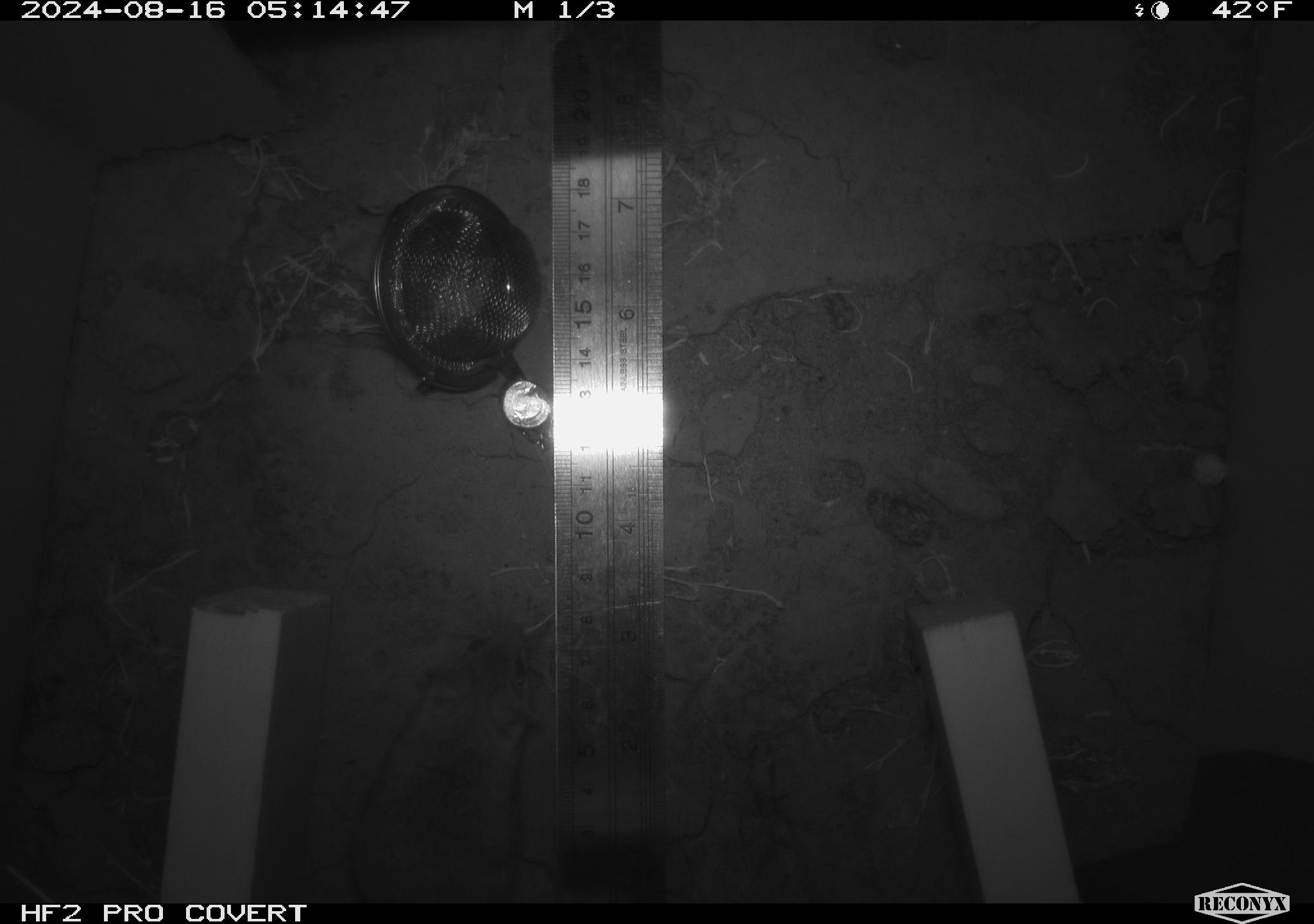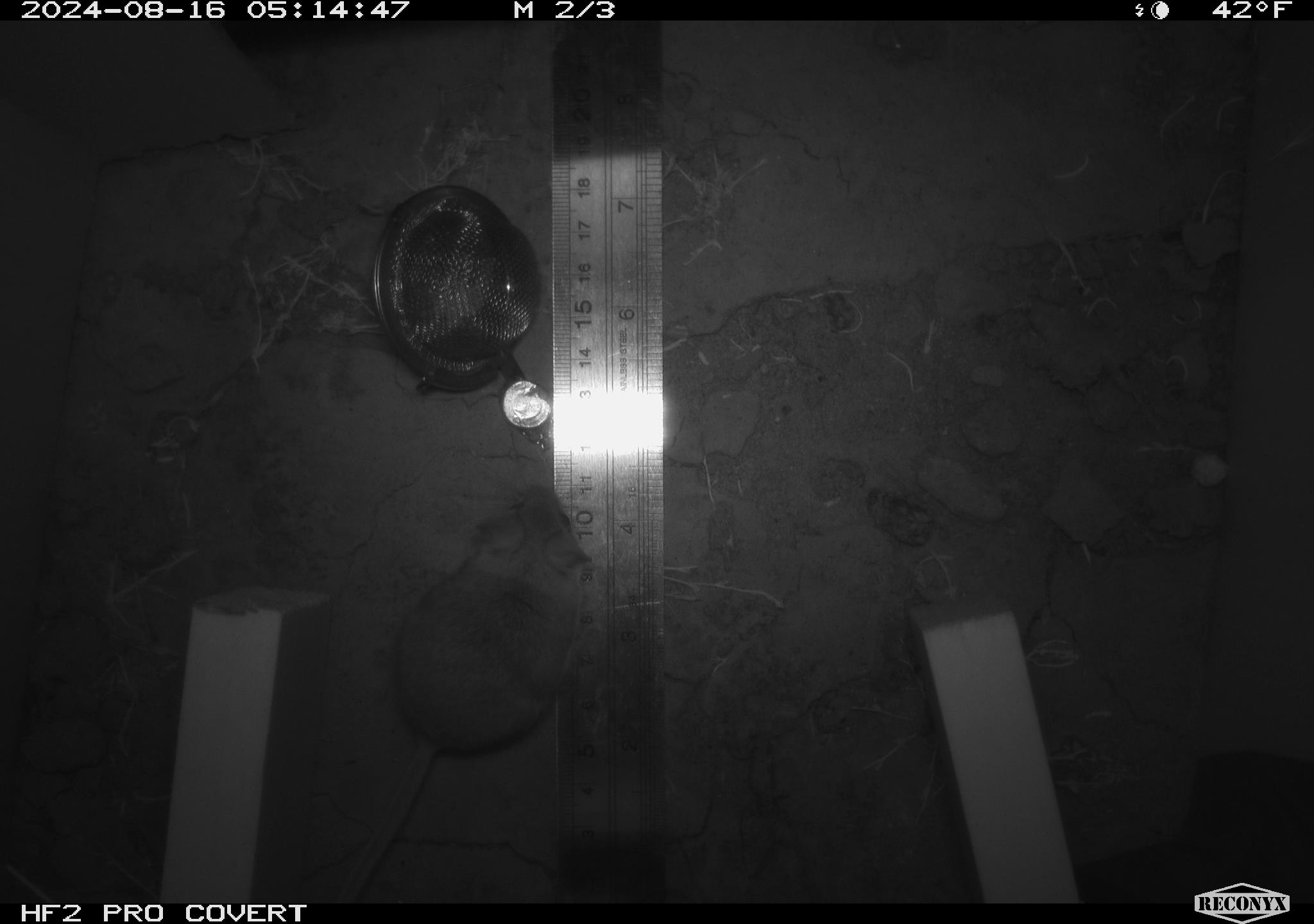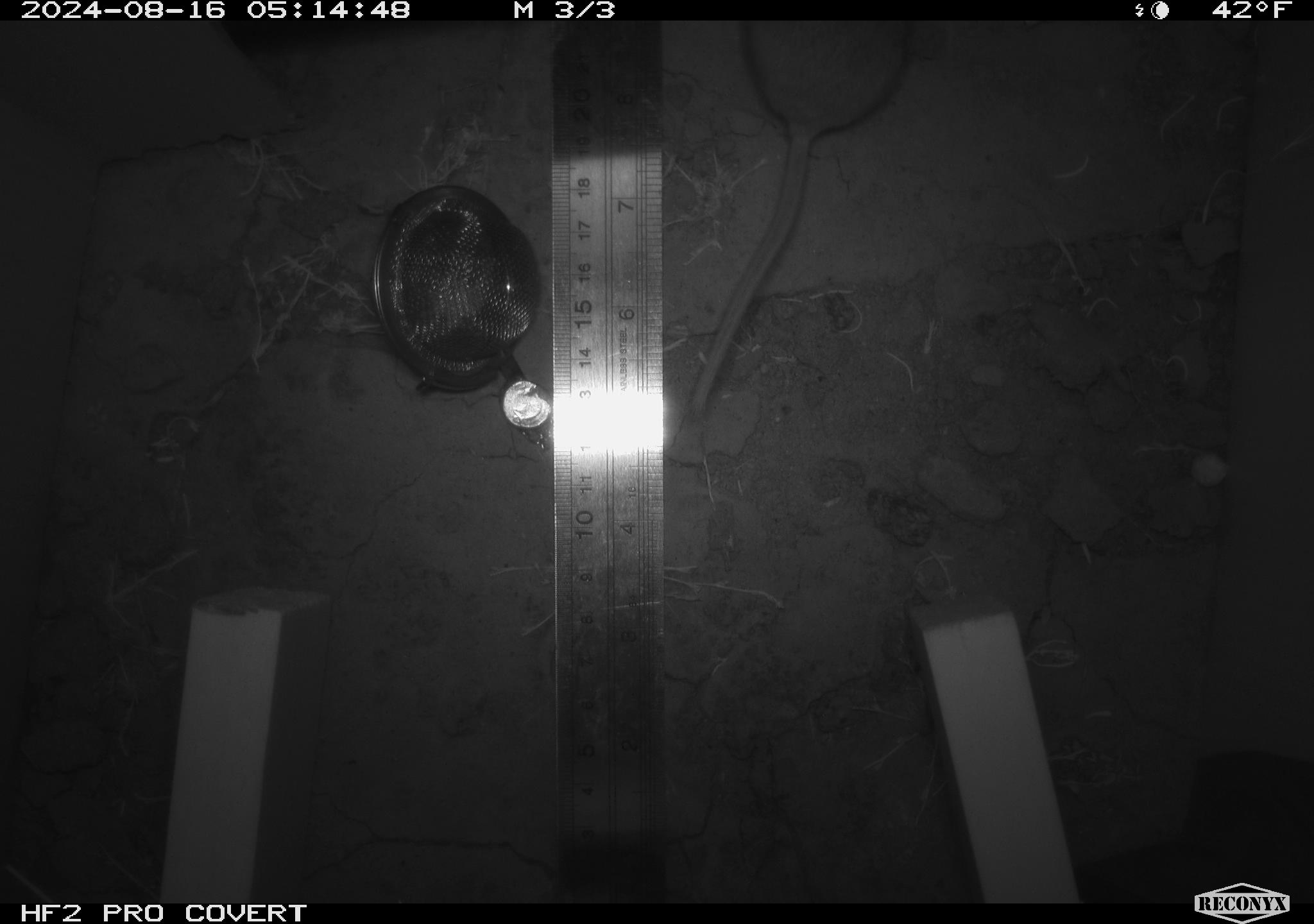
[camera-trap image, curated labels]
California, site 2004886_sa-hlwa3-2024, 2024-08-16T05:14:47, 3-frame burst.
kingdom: Animalia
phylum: Chordata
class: Mammalia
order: Rodentia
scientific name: Rodentia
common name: mouse species